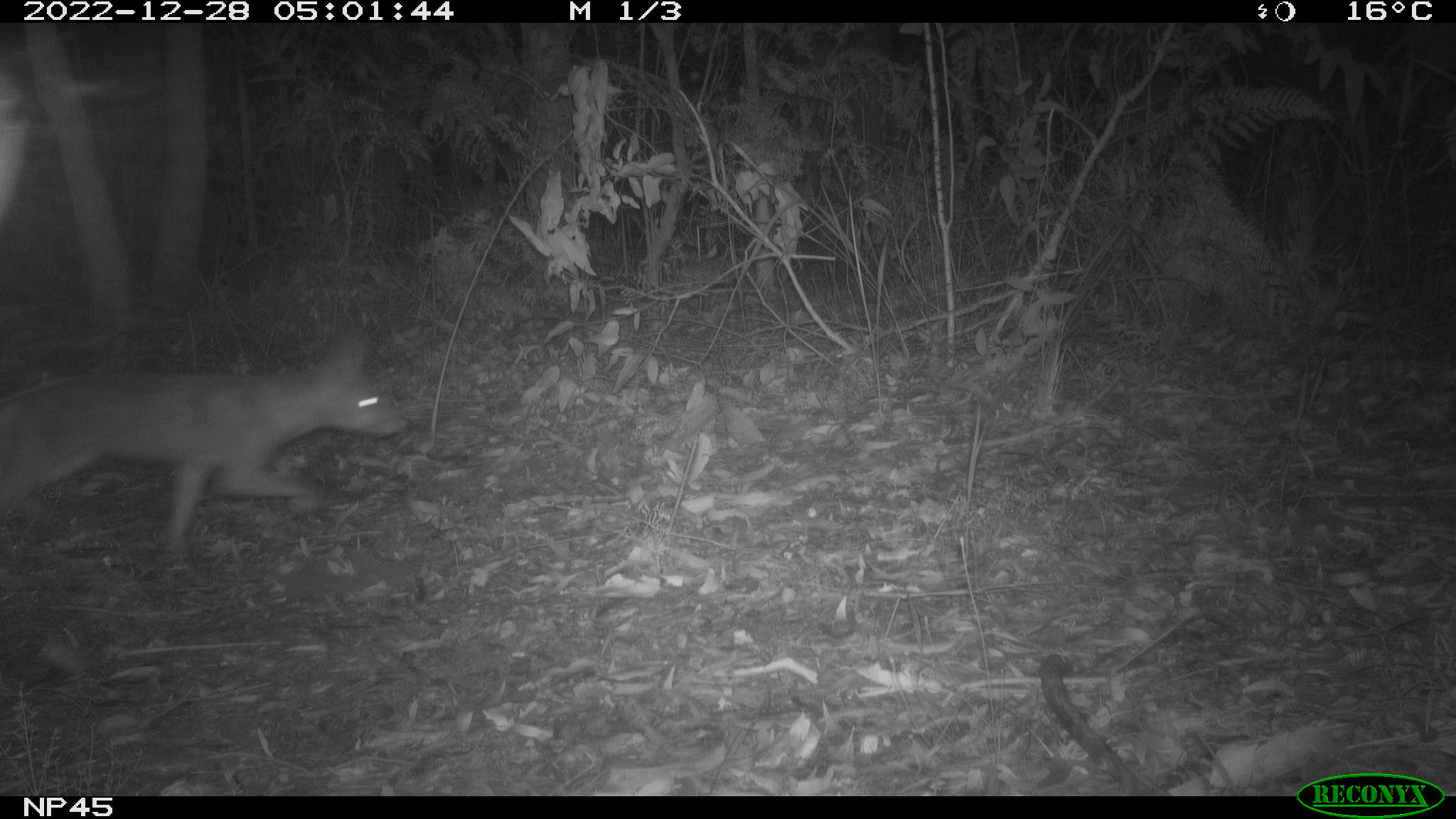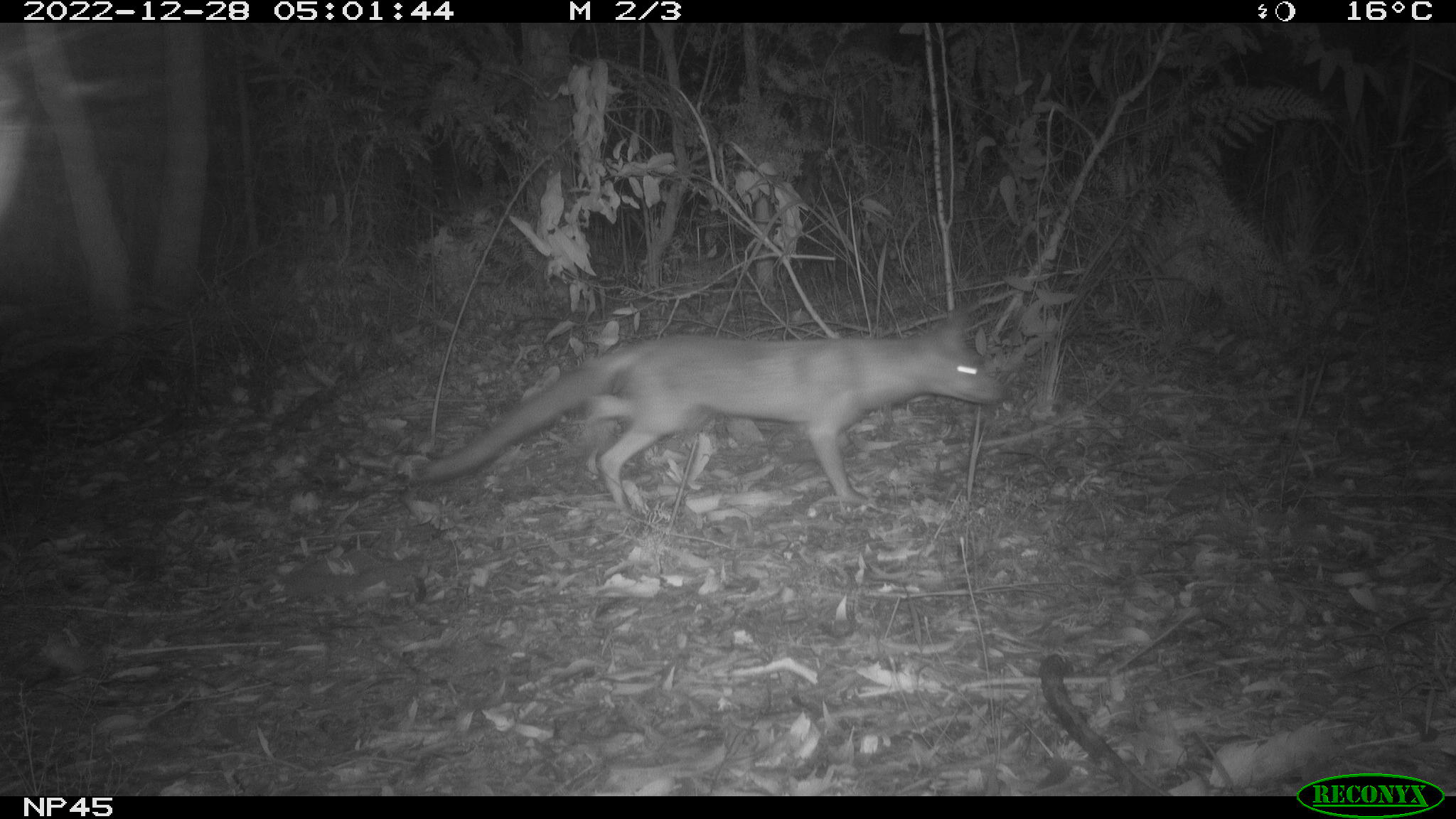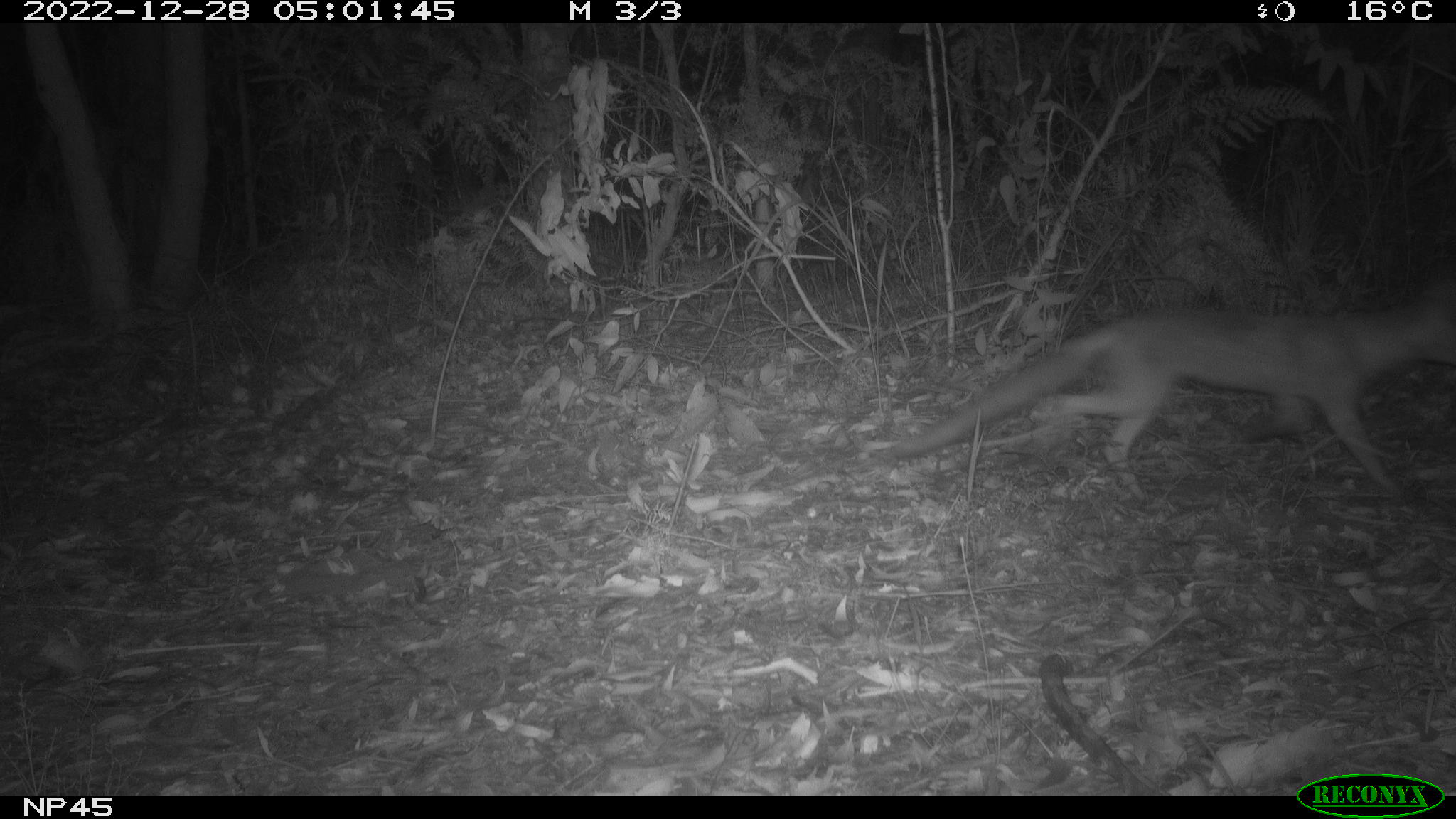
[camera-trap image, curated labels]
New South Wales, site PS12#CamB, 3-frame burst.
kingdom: Animalia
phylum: Chordata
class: Mammalia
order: Carnivora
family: Canidae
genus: Vulpes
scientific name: Vulpes vulpes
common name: red fox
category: fox